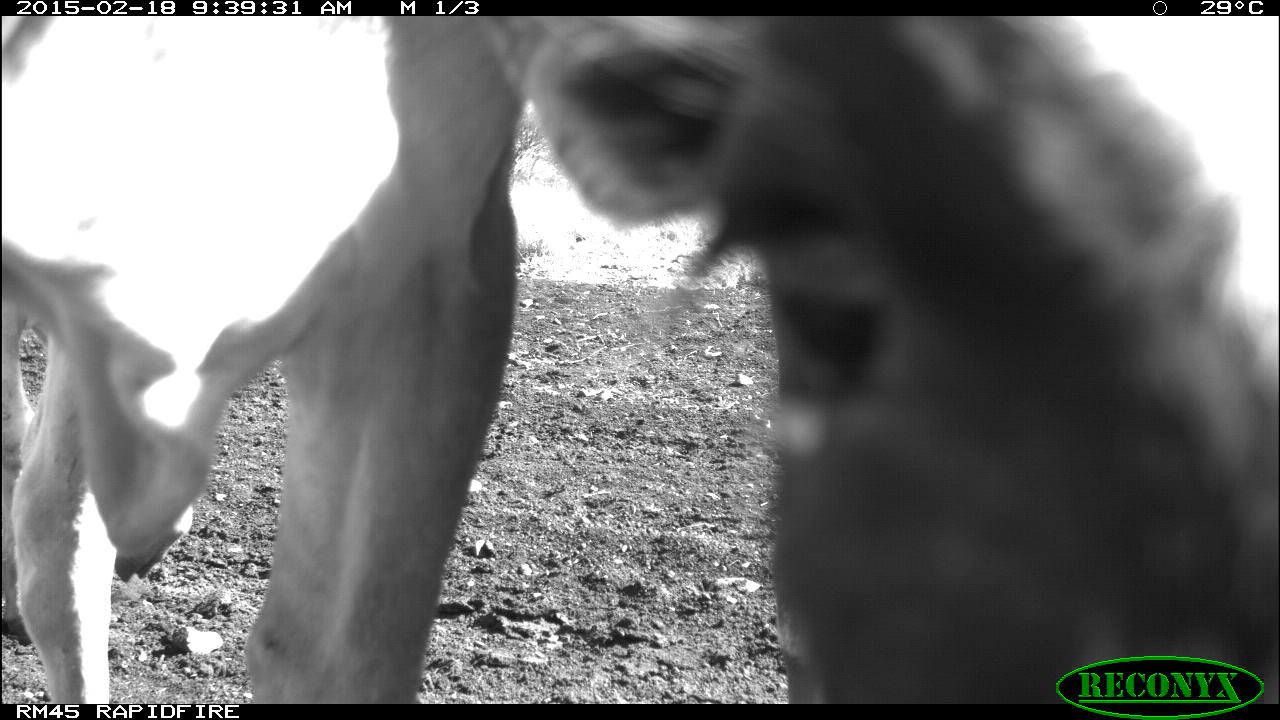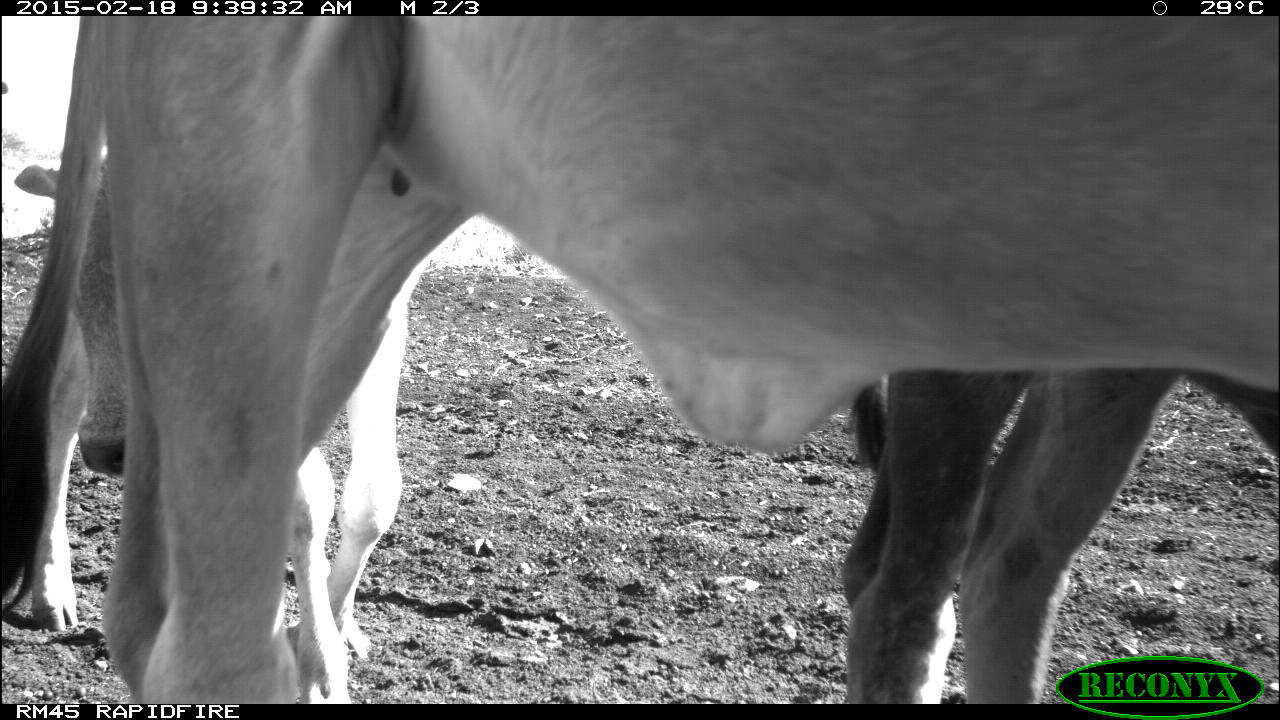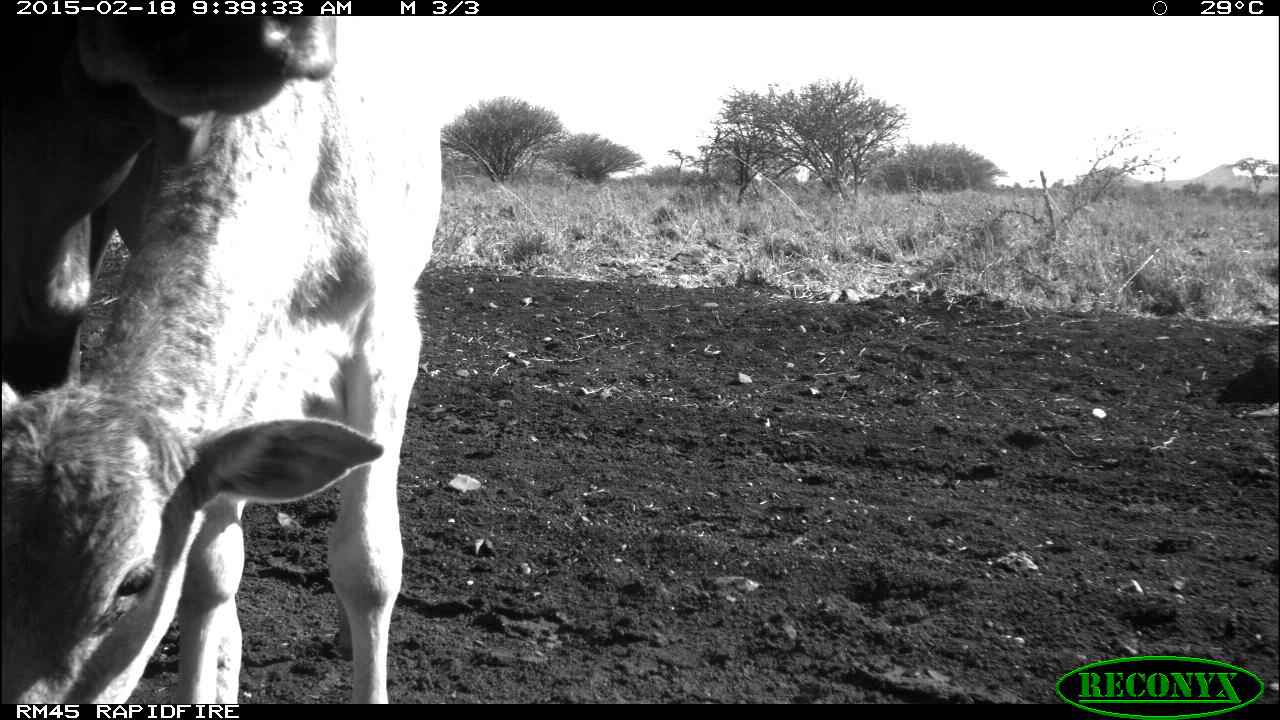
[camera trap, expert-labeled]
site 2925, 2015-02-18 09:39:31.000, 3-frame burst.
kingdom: Animalia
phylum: Chordata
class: Mammalia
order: Artiodactyla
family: Bovidae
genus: Bos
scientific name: Bos taurus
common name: domestic cattle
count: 7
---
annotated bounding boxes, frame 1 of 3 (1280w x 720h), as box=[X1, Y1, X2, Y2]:
bos taurus: box=[486, 11, 1280, 700]; box=[1, 15, 515, 704]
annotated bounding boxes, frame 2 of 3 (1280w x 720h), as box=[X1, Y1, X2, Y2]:
bos taurus: box=[0, 17, 1280, 701]; box=[8, 163, 425, 703]; box=[839, 371, 1280, 701]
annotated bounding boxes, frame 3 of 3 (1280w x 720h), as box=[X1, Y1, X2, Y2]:
bos taurus: box=[2, 13, 441, 703]; box=[2, 16, 334, 397]